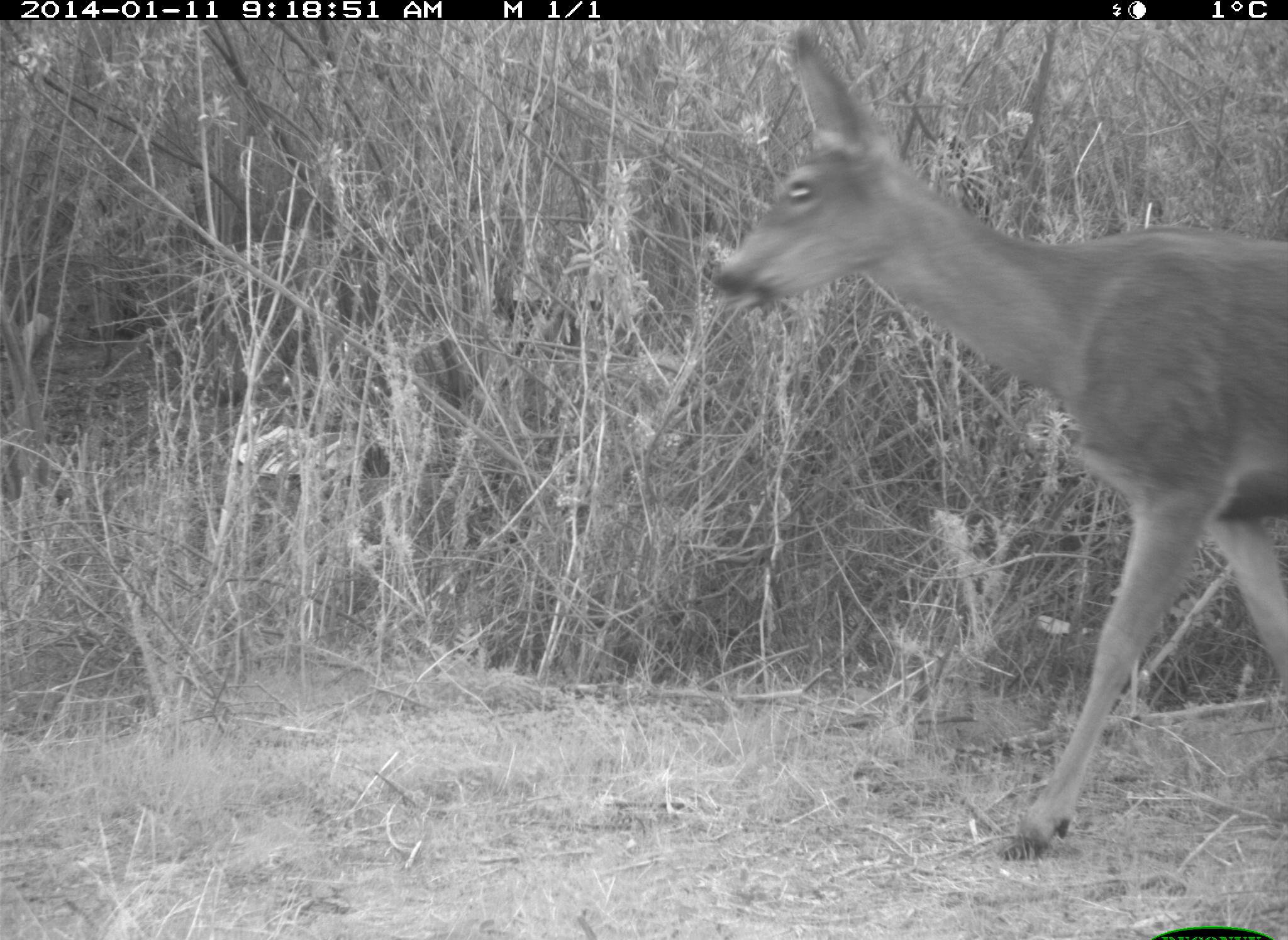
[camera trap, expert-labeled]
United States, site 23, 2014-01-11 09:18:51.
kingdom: Animalia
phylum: Chordata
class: Mammalia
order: Artiodactyla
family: Cervidae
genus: Odocoileus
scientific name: Odocoileus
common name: deer